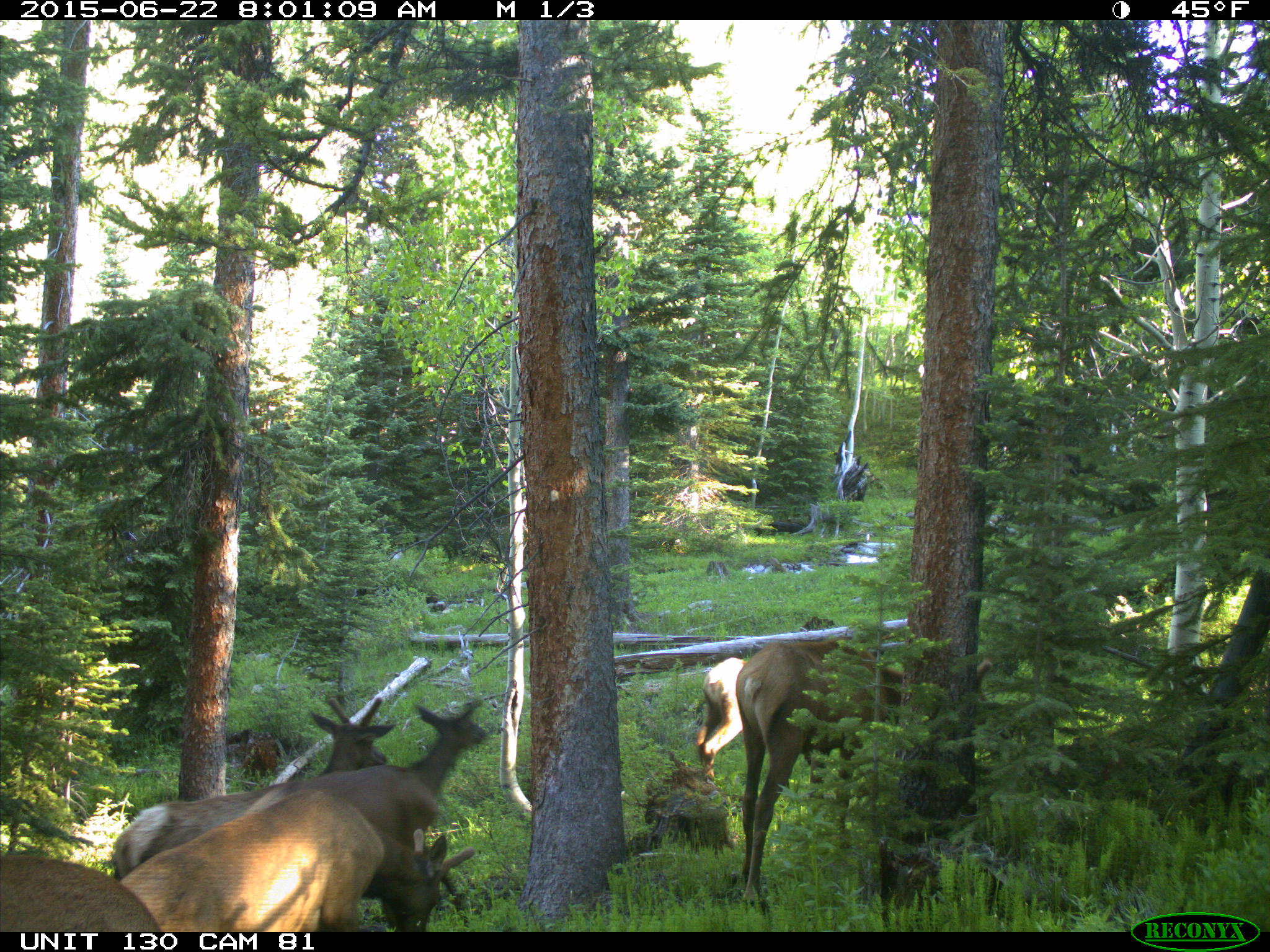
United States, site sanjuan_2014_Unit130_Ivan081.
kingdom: Animalia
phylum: Chordata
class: Mammalia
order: Artiodactyla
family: Cervidae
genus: Cervus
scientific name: Cervus elaphus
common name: red deer